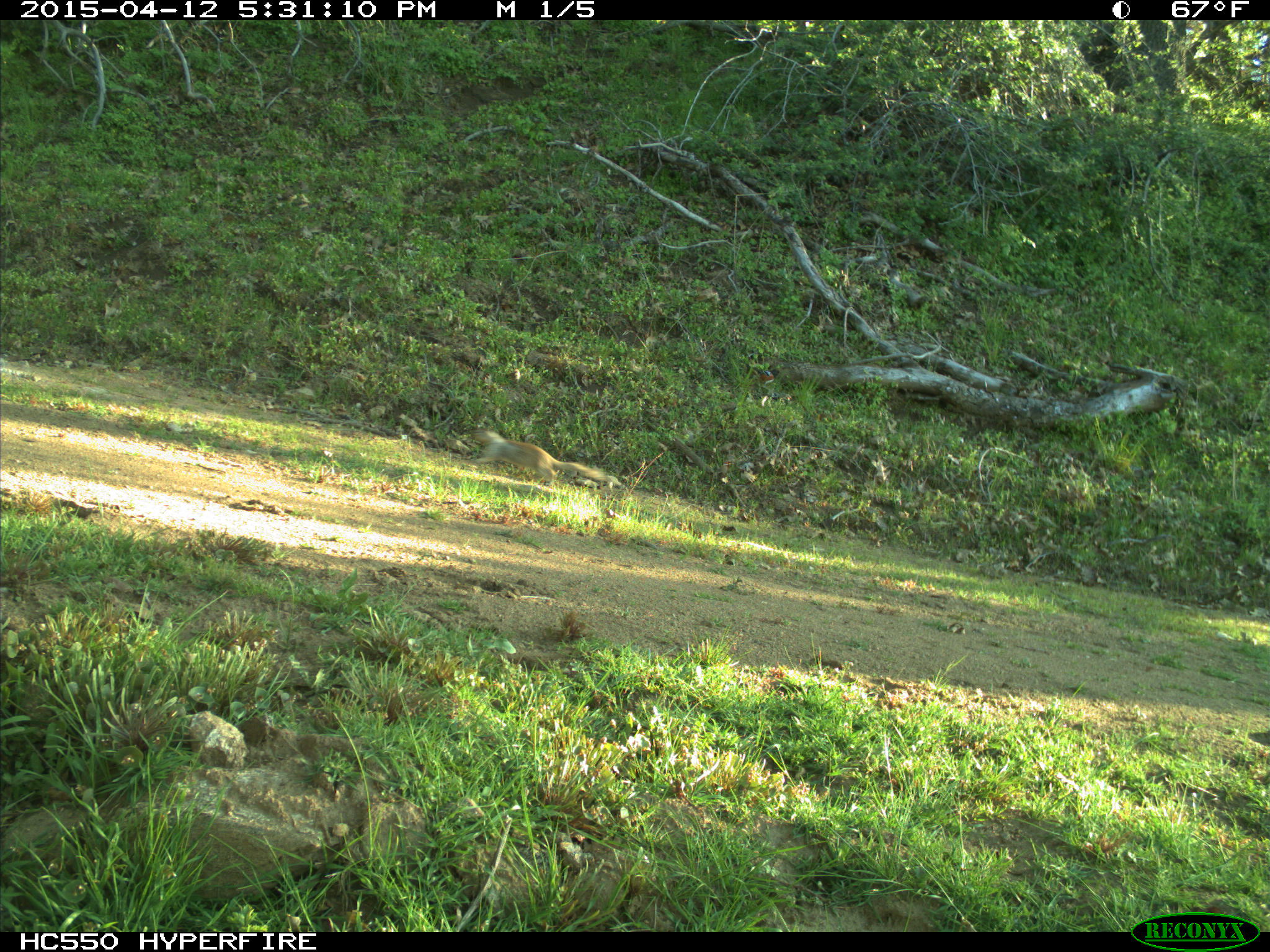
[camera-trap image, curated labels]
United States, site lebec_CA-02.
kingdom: Animalia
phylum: Chordata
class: Mammalia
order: Rodentia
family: Sciuridae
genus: Otospermophilus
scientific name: Otospermophilus beecheyi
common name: california ground squirrel